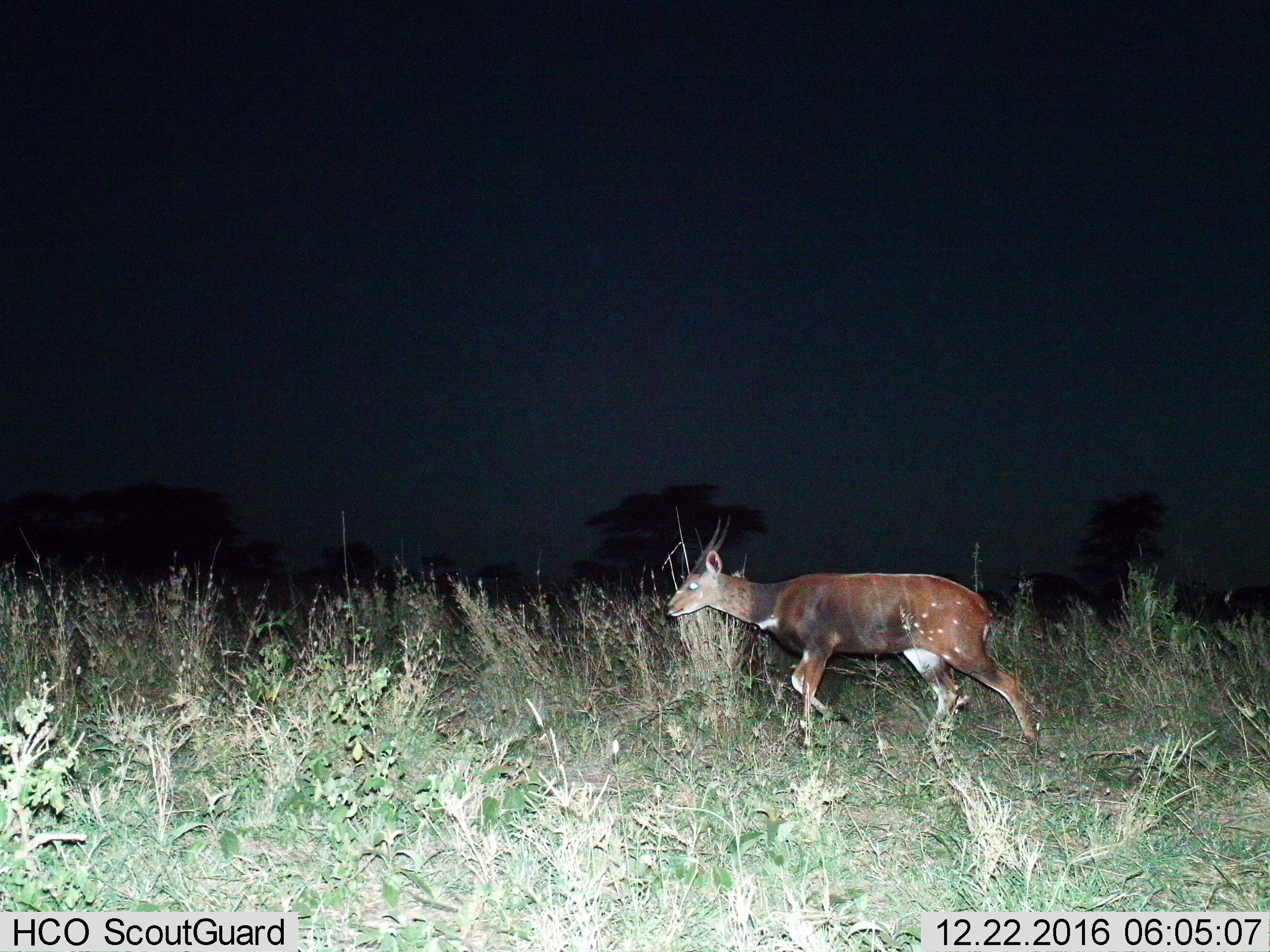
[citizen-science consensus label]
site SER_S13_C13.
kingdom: Animalia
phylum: Chordata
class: Mammalia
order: Artiodactyla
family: Bovidae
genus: Tragelaphus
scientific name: Tragelaphus scriptus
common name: bushbuck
Bushbuck (Tragelaphus scriptus), count 1. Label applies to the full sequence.